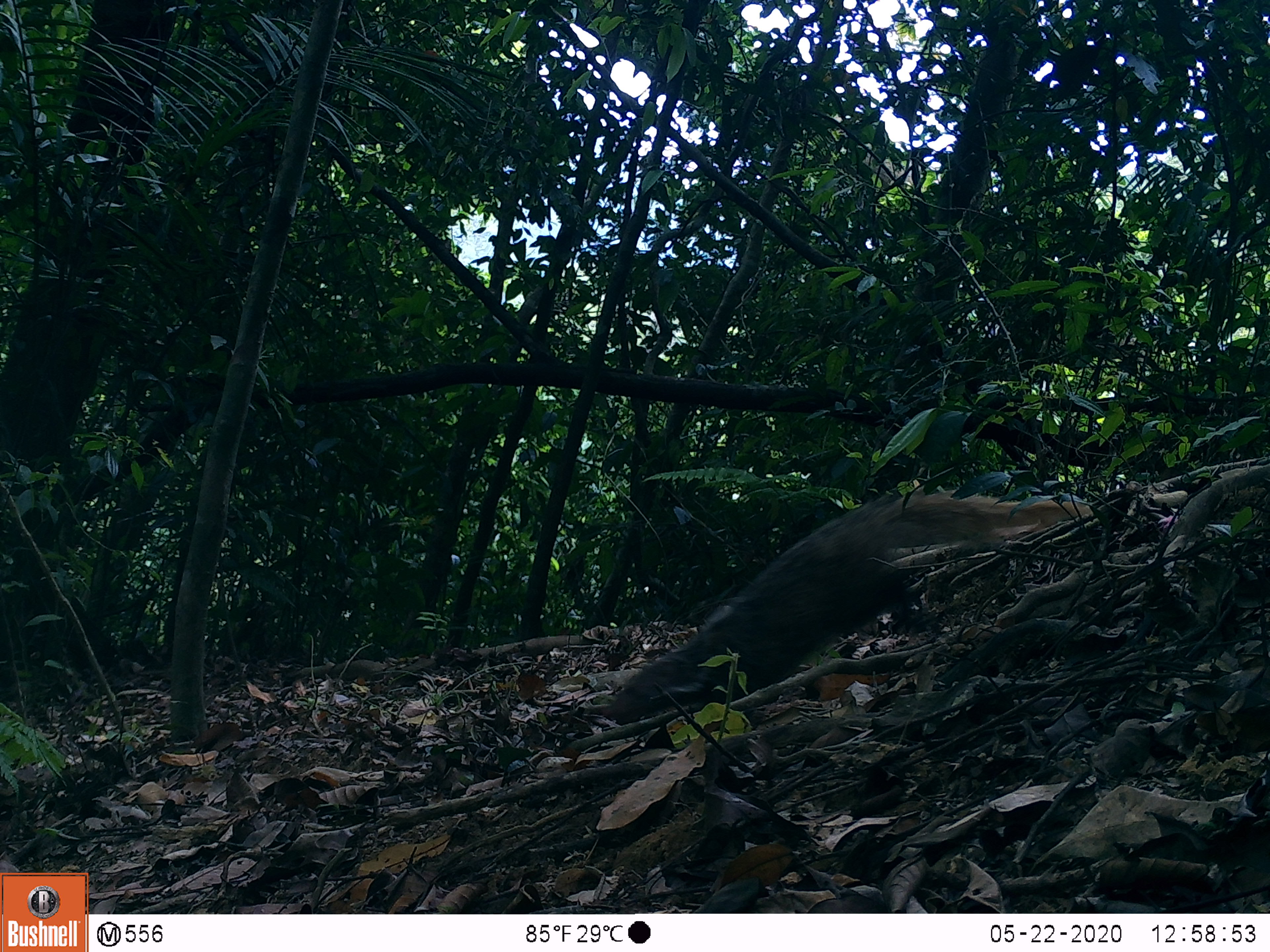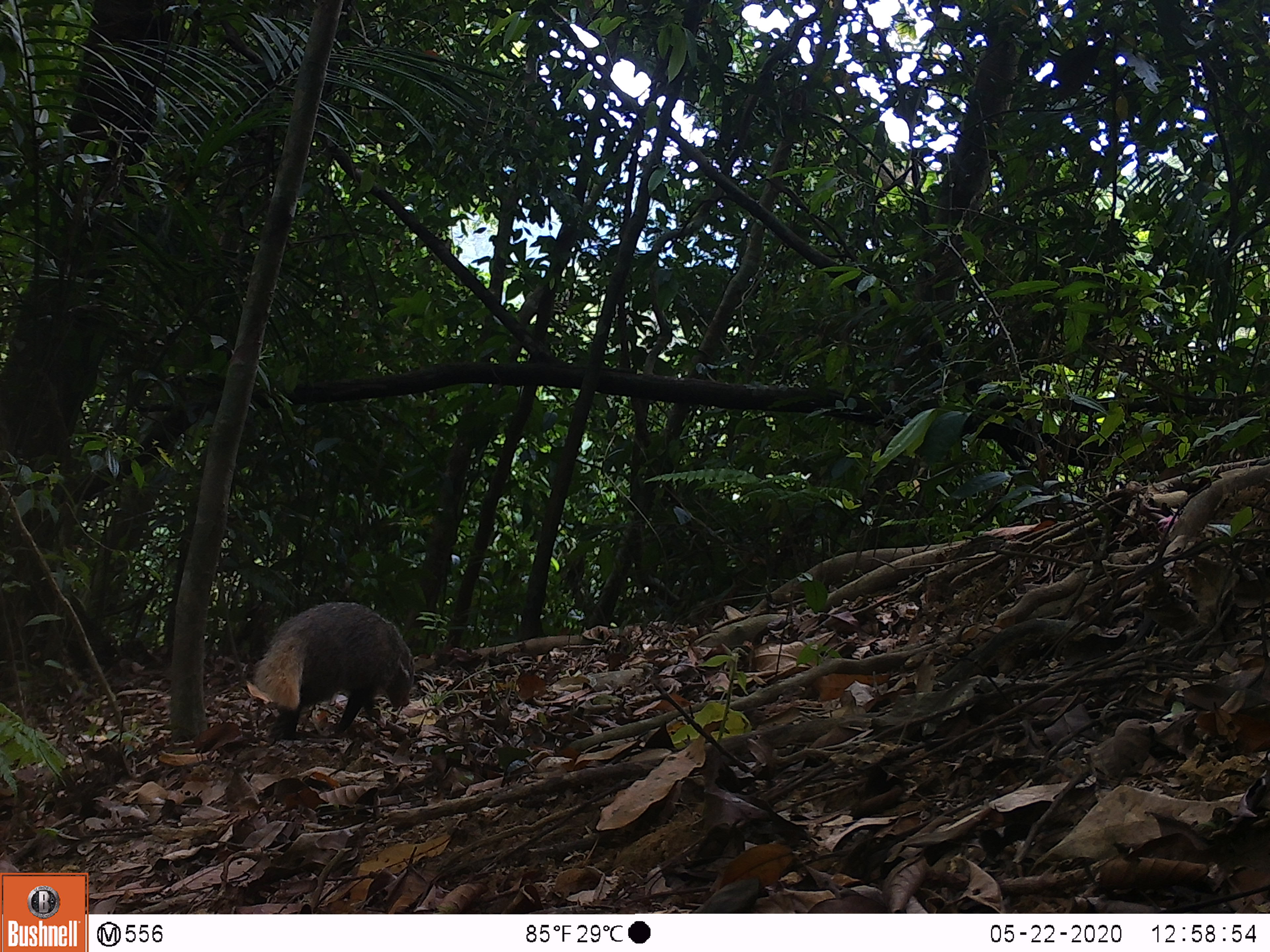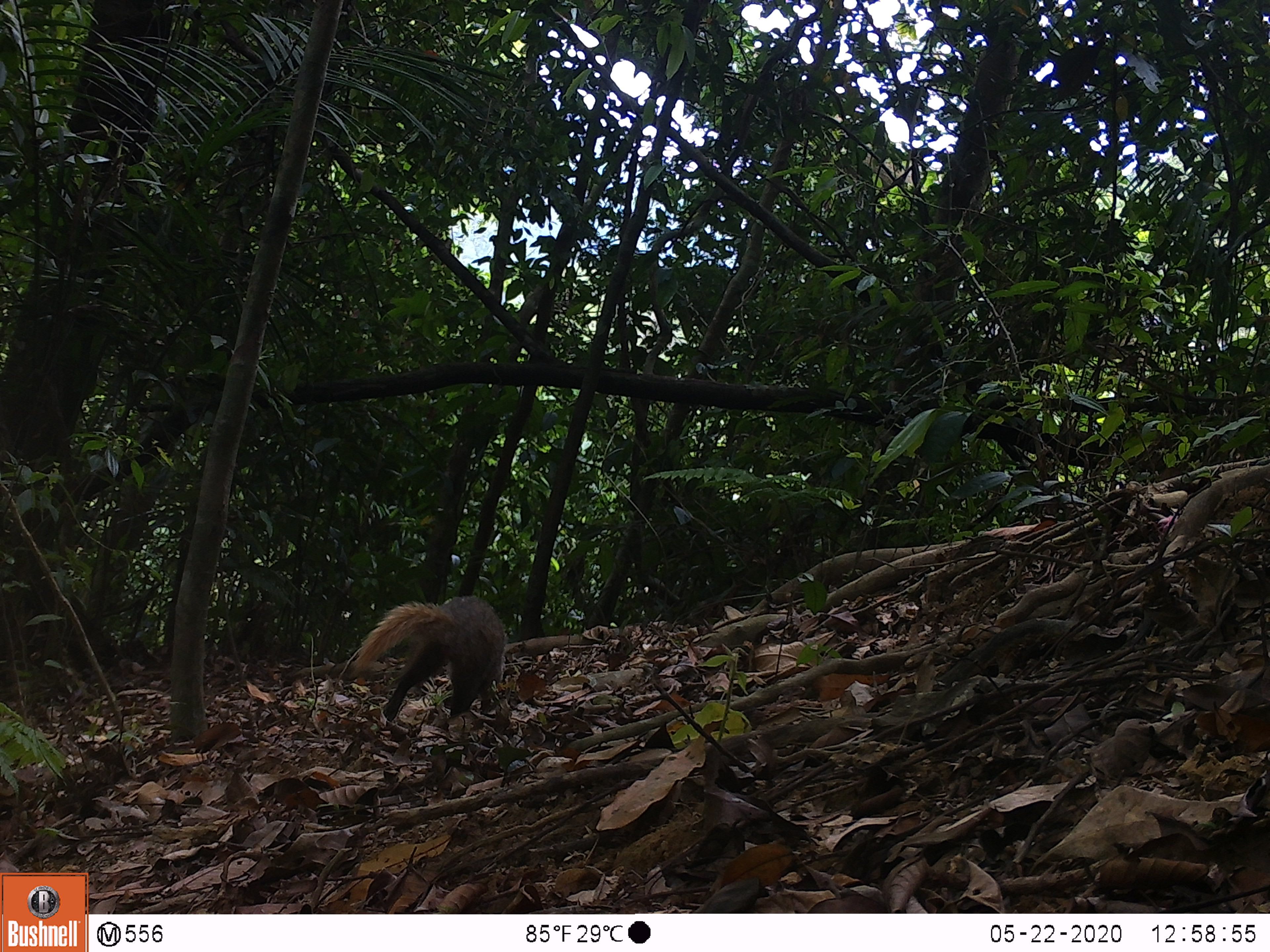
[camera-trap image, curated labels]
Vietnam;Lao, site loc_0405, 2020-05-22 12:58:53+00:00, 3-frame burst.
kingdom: Animalia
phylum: Chordata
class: Mammalia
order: Carnivora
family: Herpestidae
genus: Urva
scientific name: Urva urva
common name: crab-eating mongoose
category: crab eating mongoose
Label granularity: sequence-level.